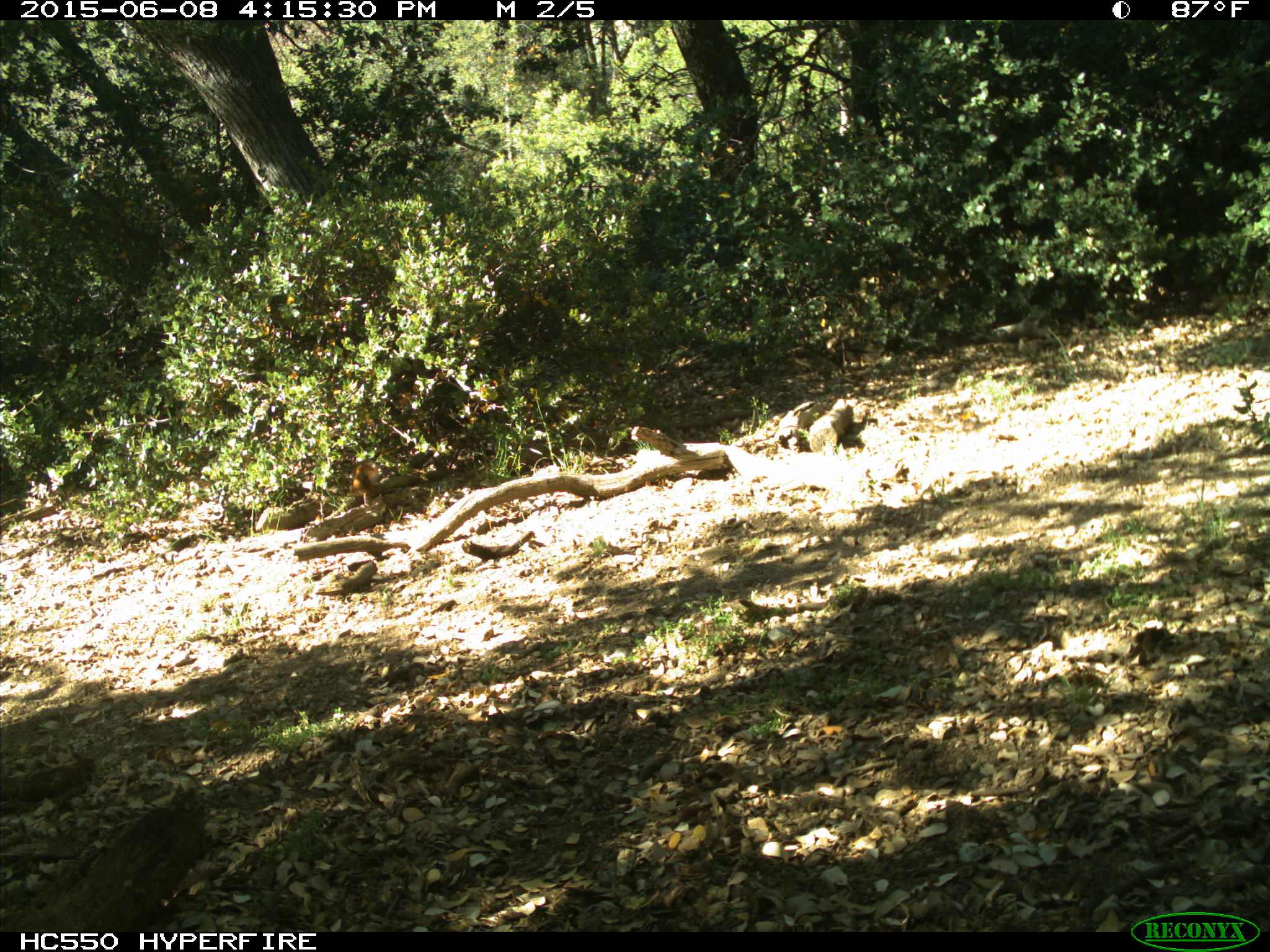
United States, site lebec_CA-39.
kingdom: Animalia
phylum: Chordata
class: Mammalia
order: Rodentia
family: Sciuridae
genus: Tamias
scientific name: Tamias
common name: chipmunk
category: unidentified chipmunk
Unidentified chipmunk (chipmunk) (Tamias).